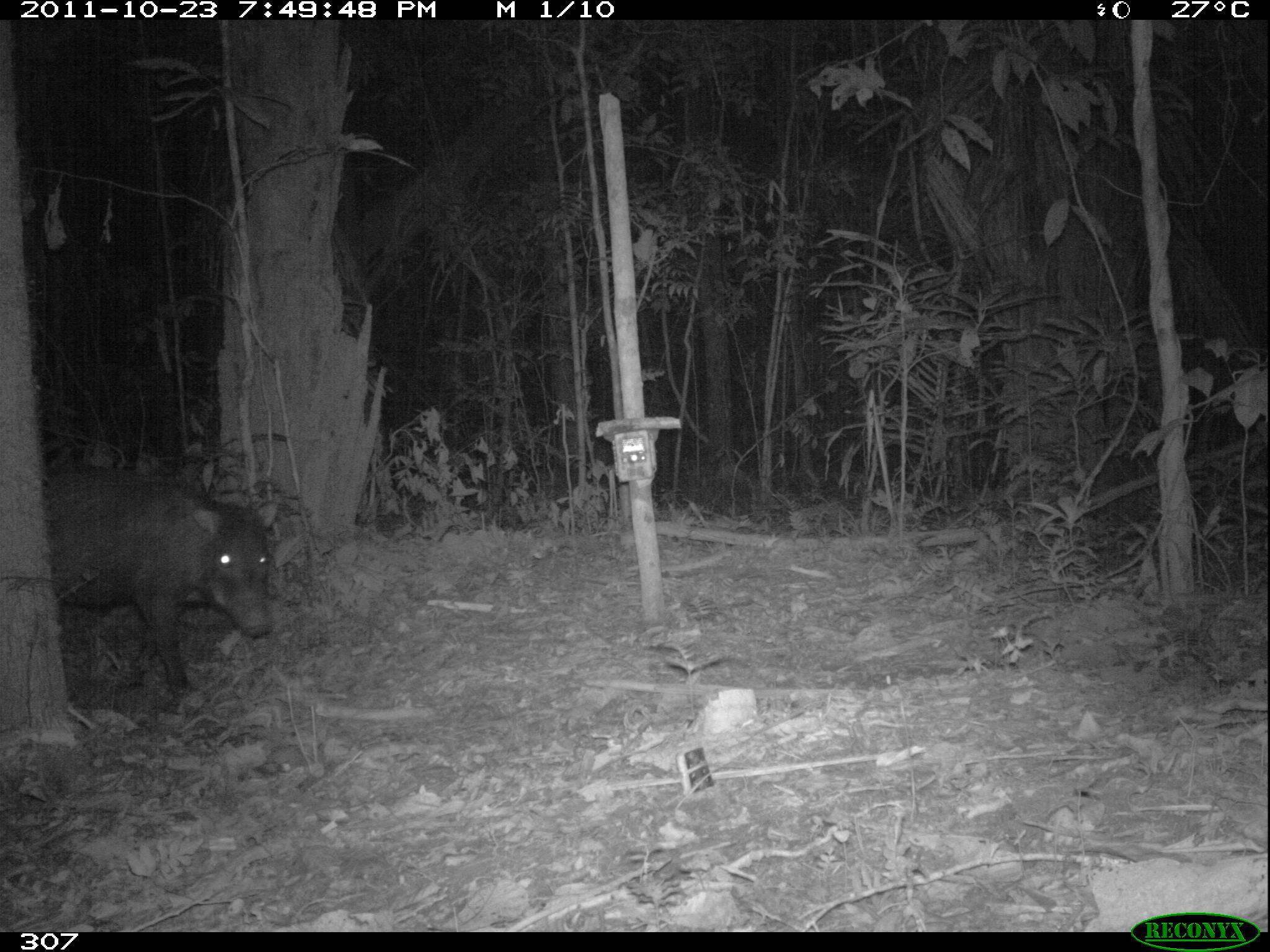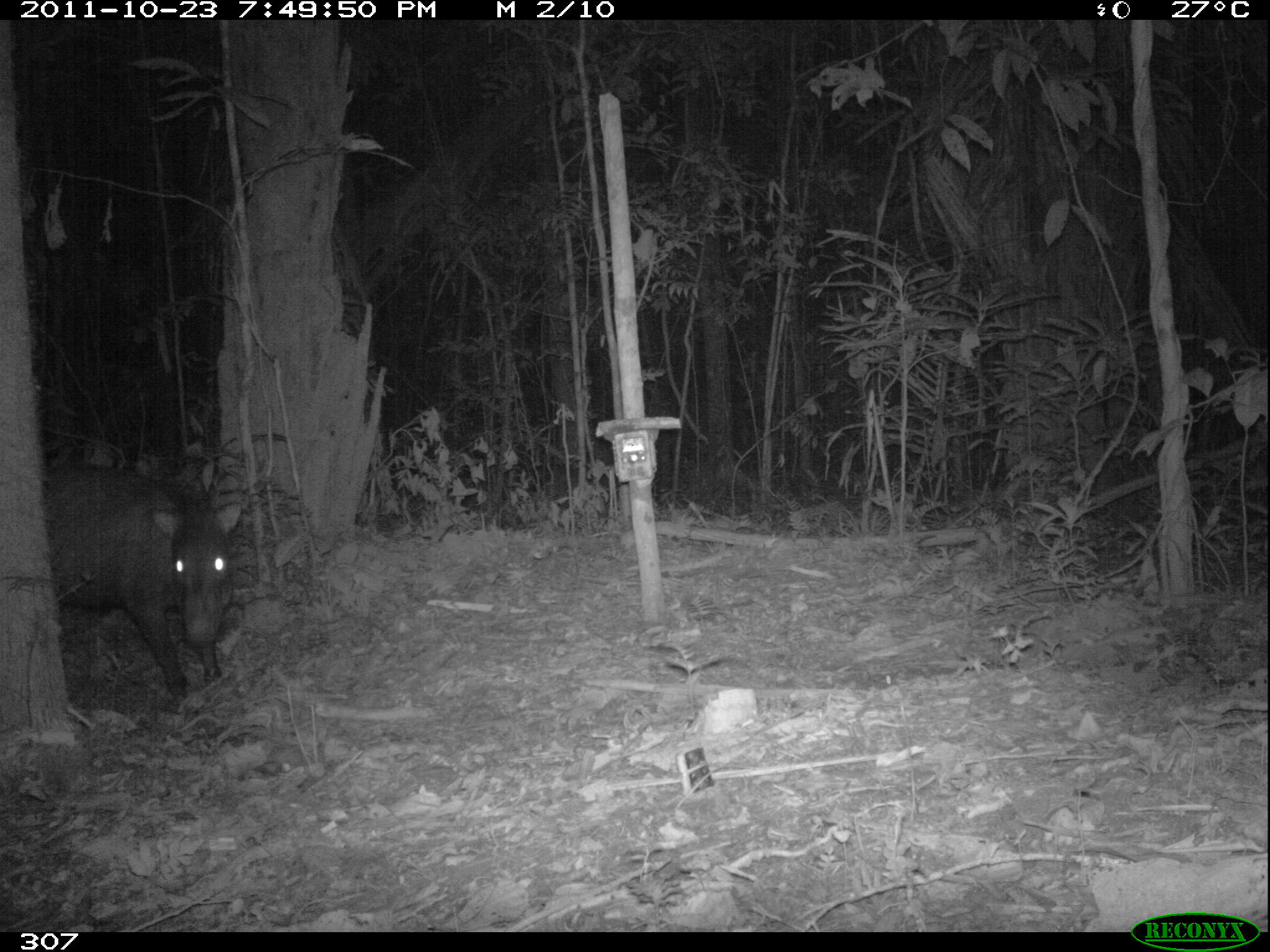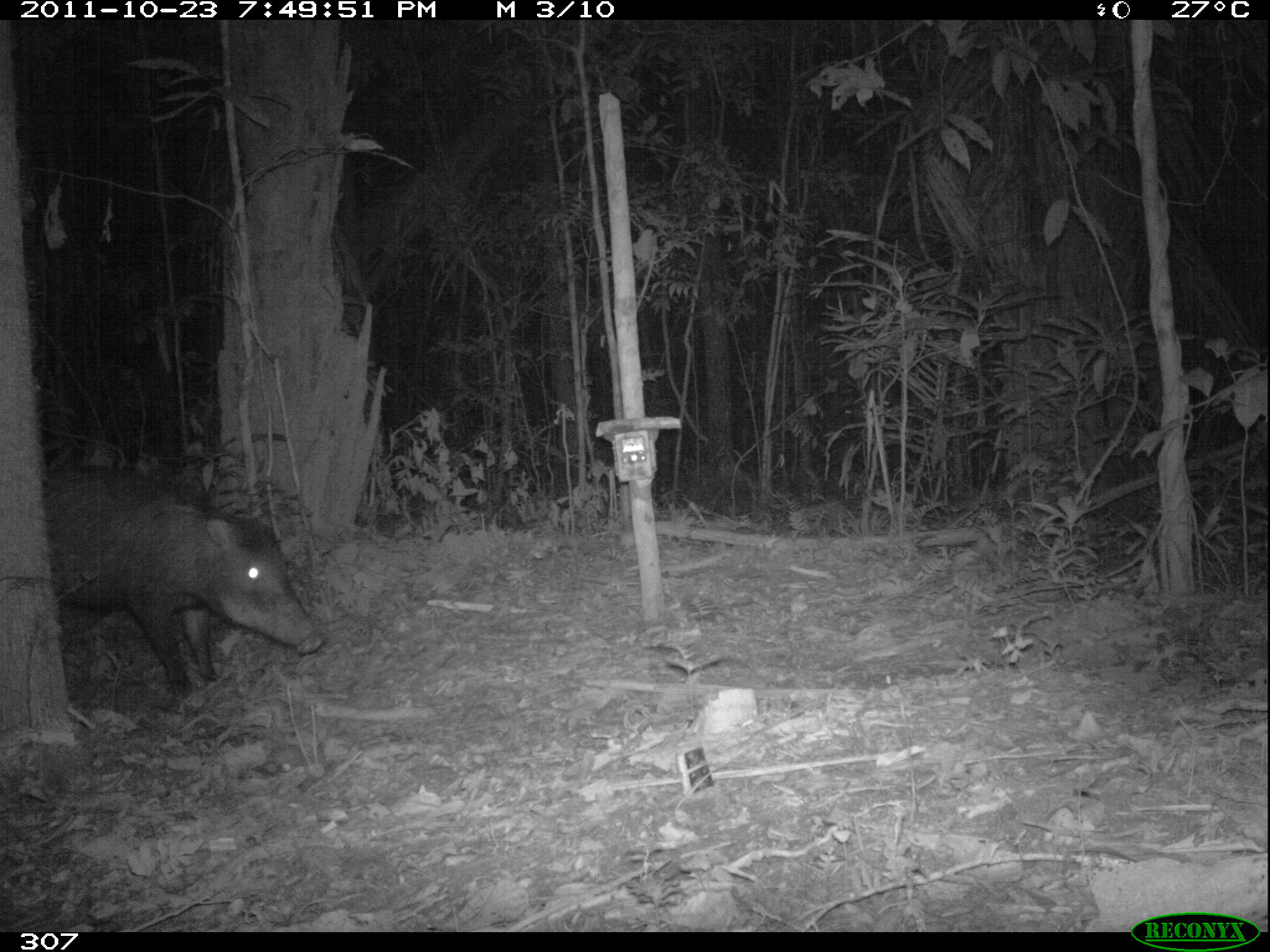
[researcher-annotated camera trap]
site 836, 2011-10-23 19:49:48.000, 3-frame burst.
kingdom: Animalia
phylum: Chordata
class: Mammalia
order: Artiodactyla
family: Tayassuidae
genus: Tayassu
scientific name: Tayassu pecari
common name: white-lipped peccary